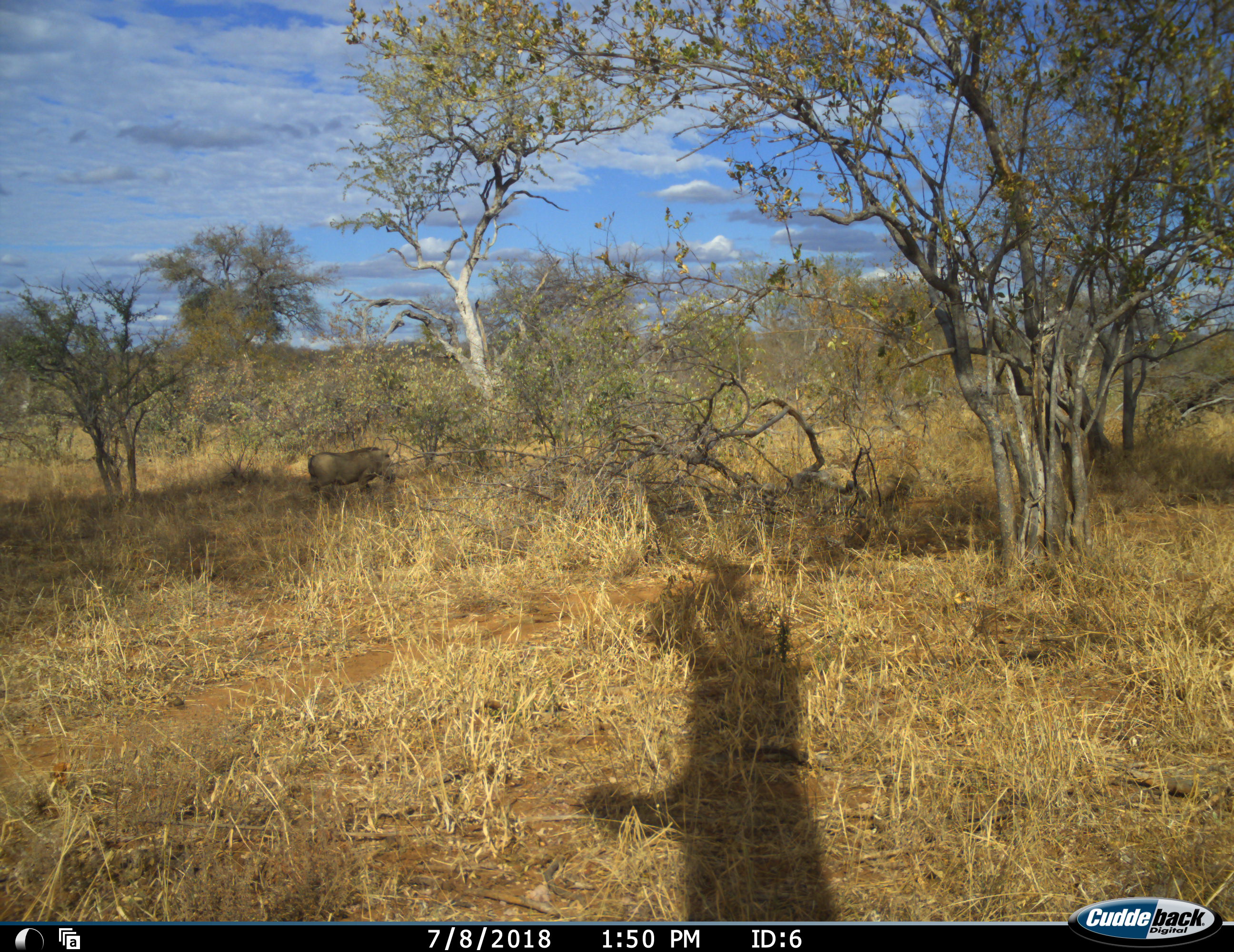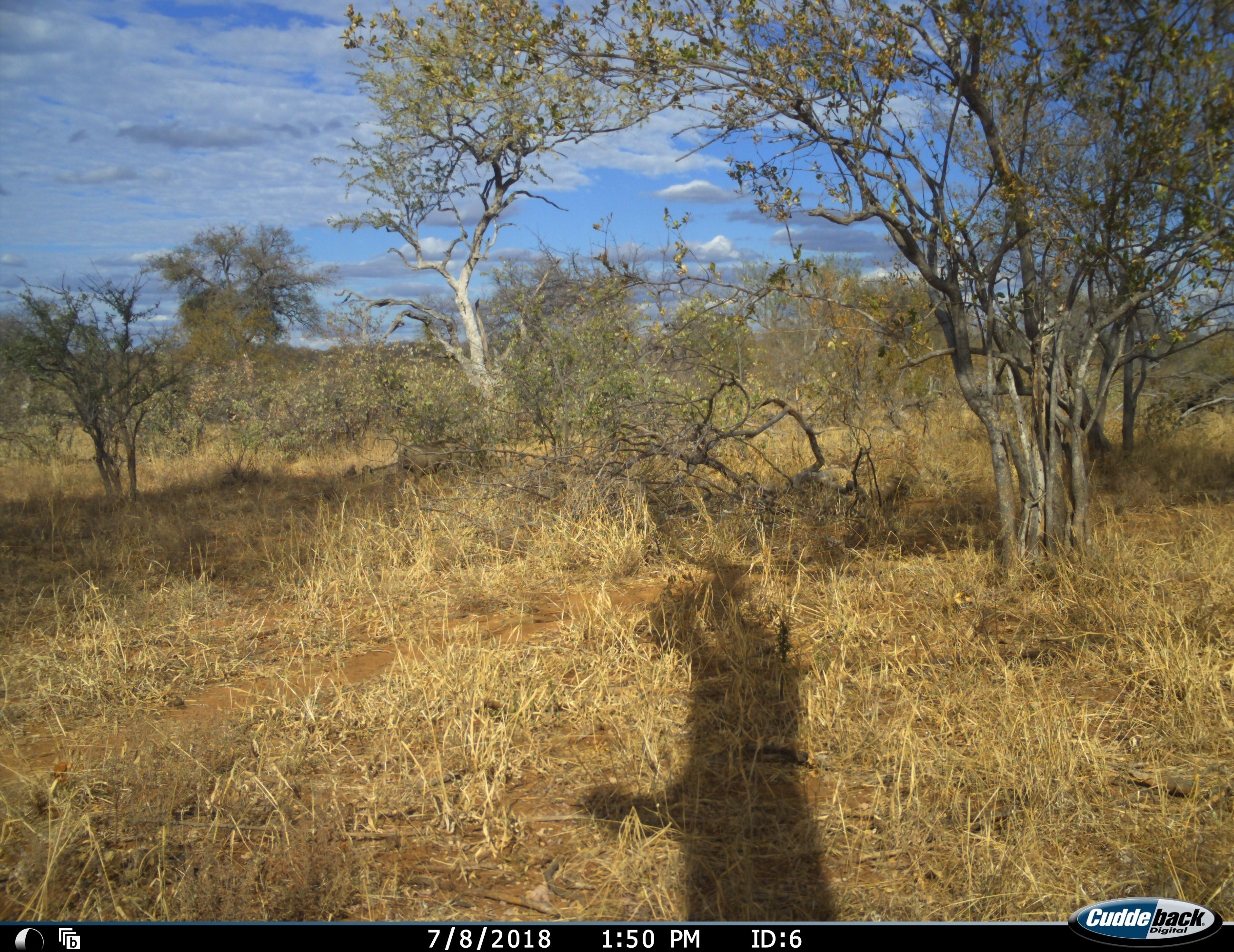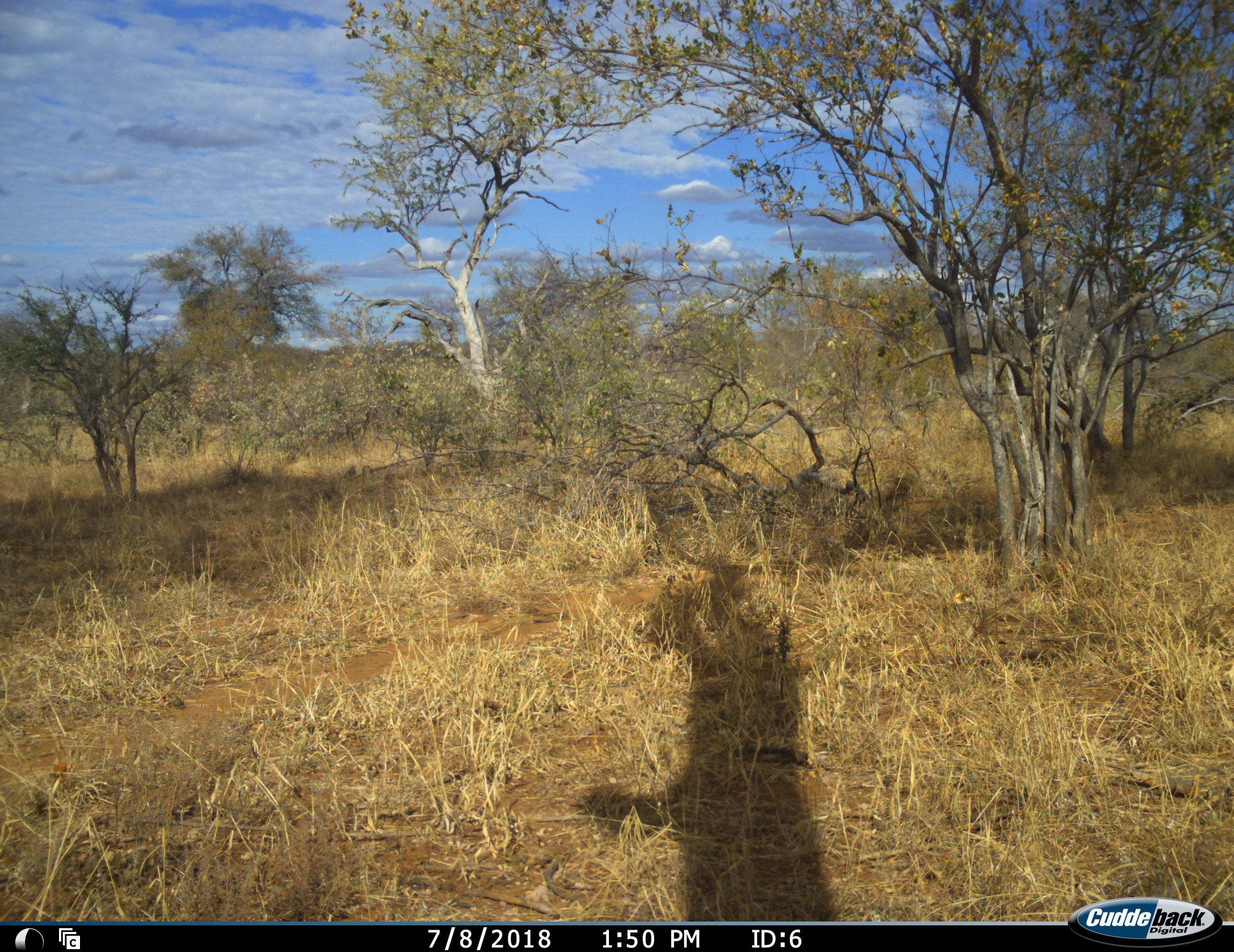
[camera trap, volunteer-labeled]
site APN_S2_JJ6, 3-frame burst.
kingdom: Animalia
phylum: Chordata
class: Mammalia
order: Artiodactyla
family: Suidae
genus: Phacochoerus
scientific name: Phacochoerus africanus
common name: warthog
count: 1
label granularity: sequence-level